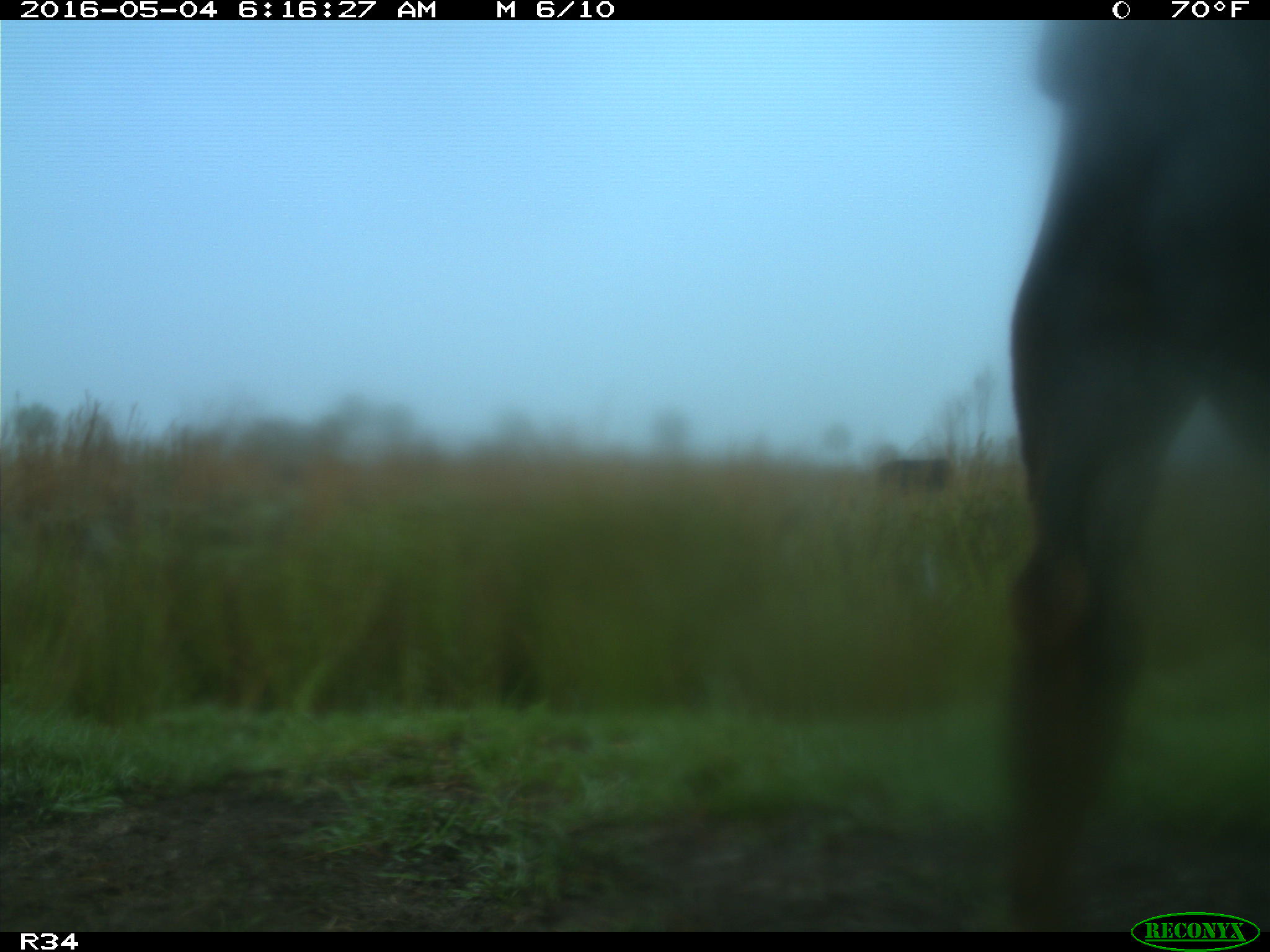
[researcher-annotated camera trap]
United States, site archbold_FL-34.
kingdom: Animalia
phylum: Chordata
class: Mammalia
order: Artiodactyla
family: Bovidae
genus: Bos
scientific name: Bos taurus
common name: domestic cow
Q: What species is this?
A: Bos taurus (domestic cow).